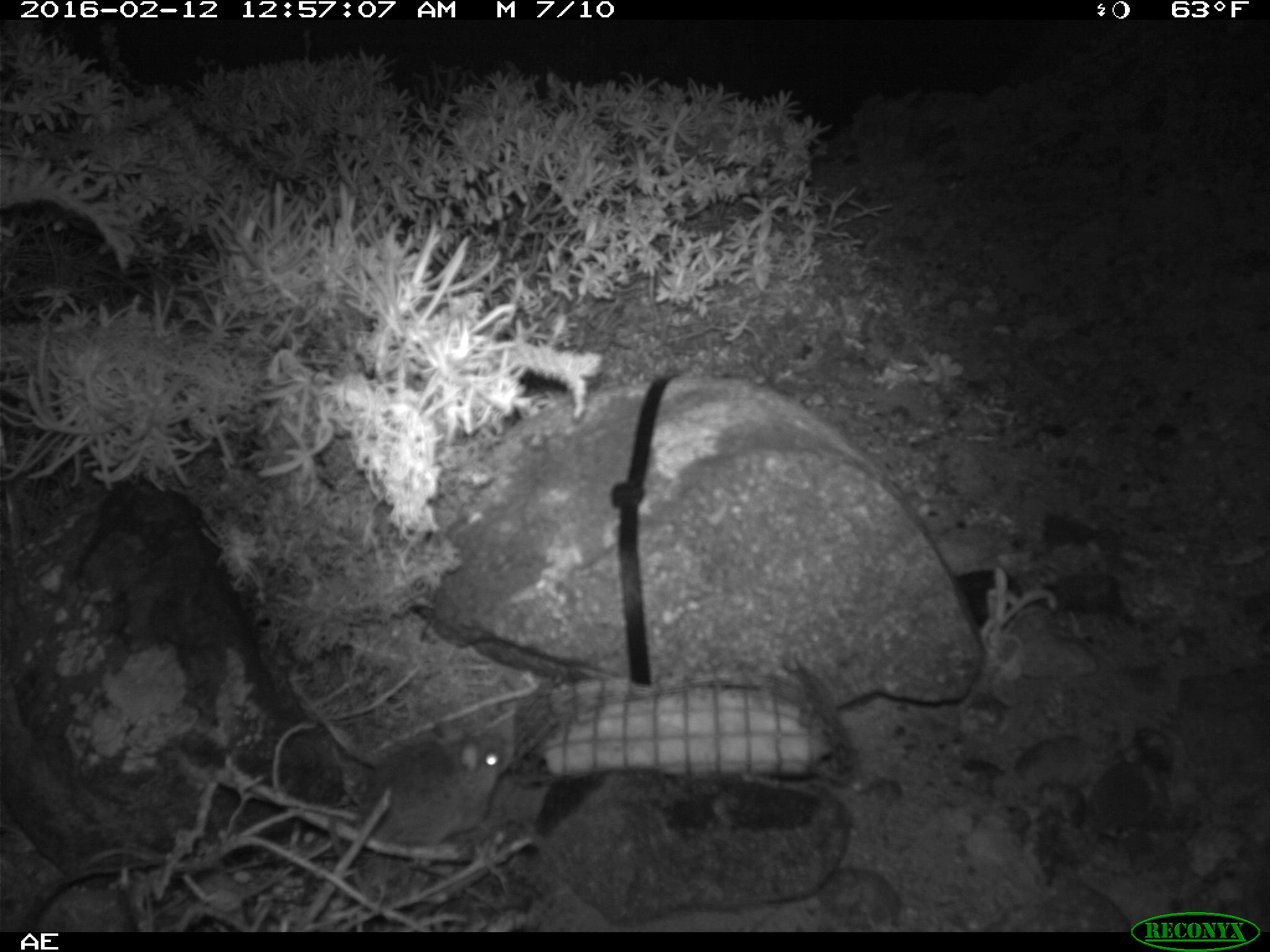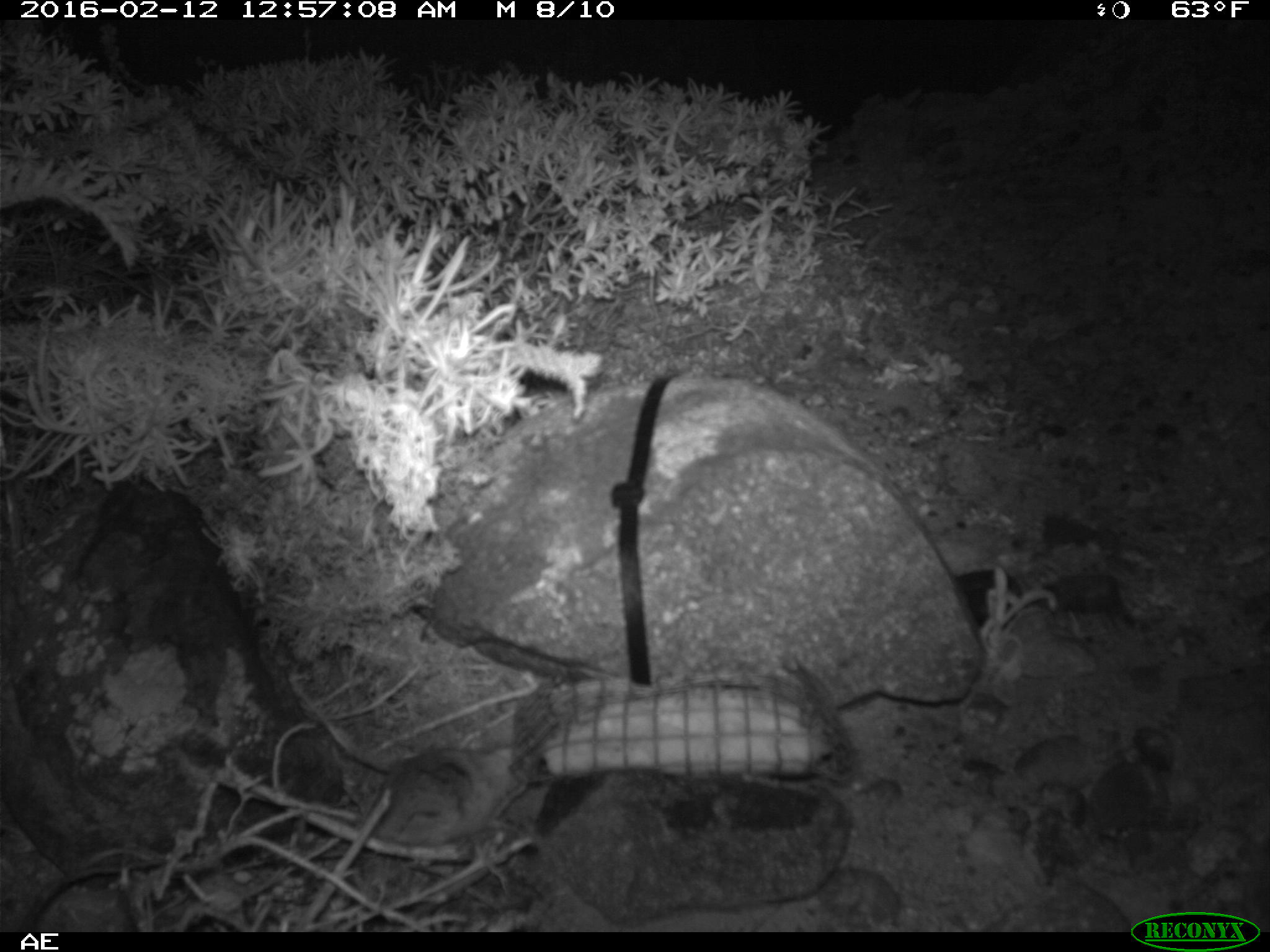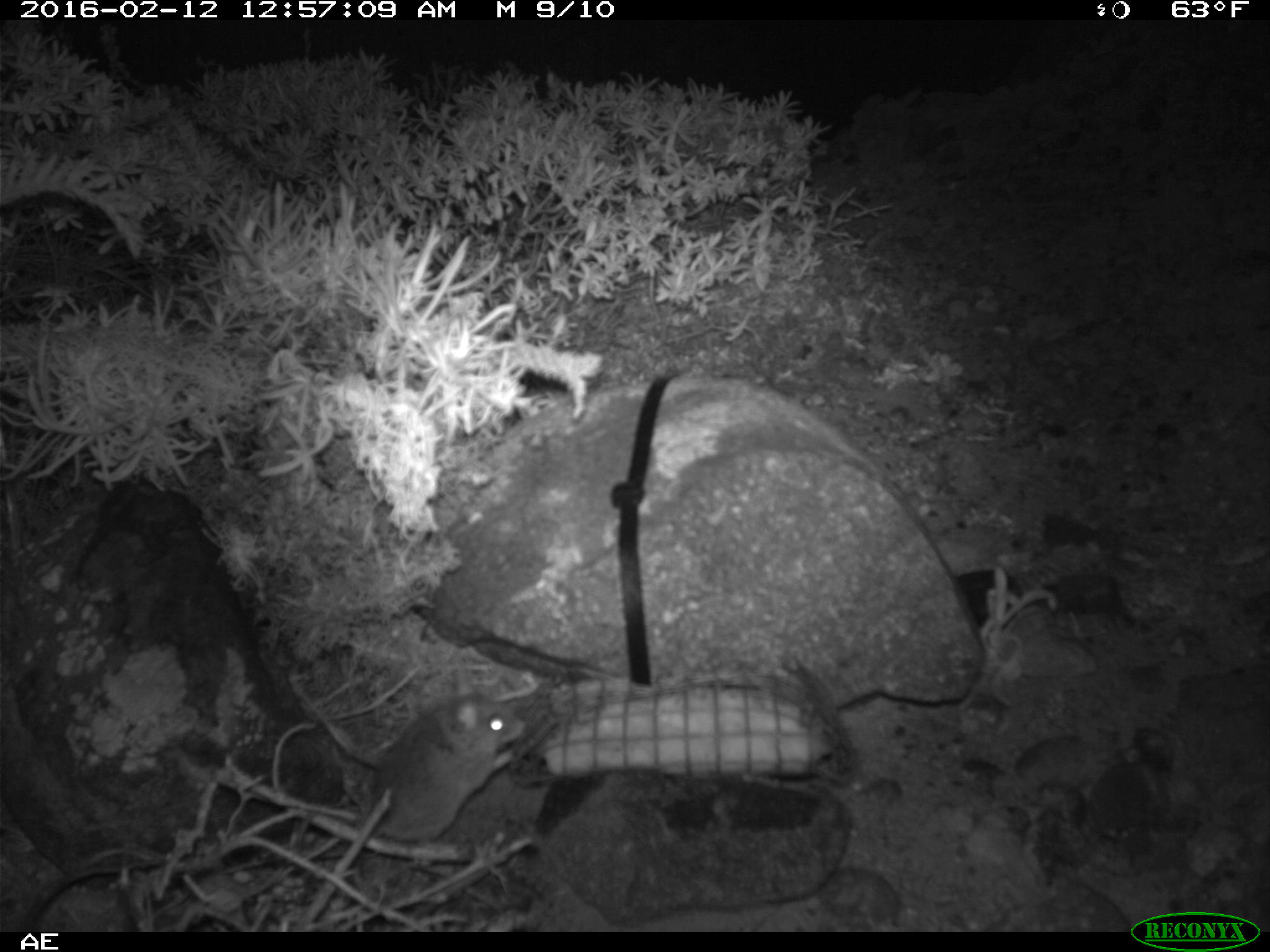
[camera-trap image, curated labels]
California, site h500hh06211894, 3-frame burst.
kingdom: Animalia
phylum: Chordata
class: Mammalia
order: Rodentia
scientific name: Rodentia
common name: rodent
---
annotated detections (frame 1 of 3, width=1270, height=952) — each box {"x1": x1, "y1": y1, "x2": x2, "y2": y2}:
rodent: {"x1": 327, "y1": 724, "x2": 508, "y2": 864}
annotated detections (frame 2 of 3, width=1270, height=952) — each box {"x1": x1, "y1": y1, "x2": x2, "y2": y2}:
rodent: {"x1": 346, "y1": 746, "x2": 529, "y2": 845}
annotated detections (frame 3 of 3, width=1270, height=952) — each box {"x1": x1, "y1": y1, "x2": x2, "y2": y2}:
rodent: {"x1": 362, "y1": 664, "x2": 526, "y2": 841}